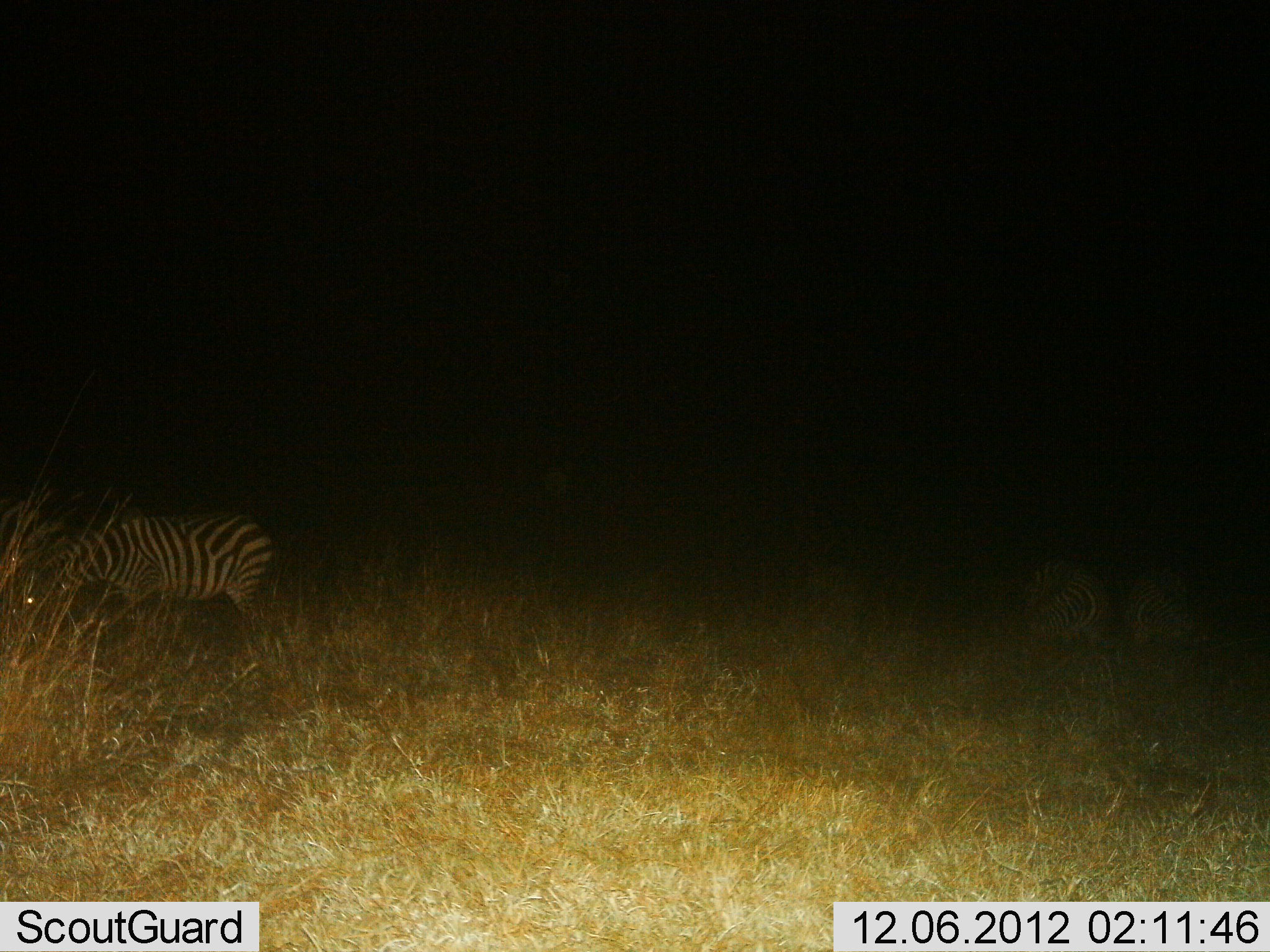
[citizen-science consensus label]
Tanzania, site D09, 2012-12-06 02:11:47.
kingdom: Animalia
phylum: Chordata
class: Mammalia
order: Perissodactyla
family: Equidae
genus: Equus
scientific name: Equus quagga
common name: plains zebra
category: zebra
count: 2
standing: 45%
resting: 27%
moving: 9%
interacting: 0%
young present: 0%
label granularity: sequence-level